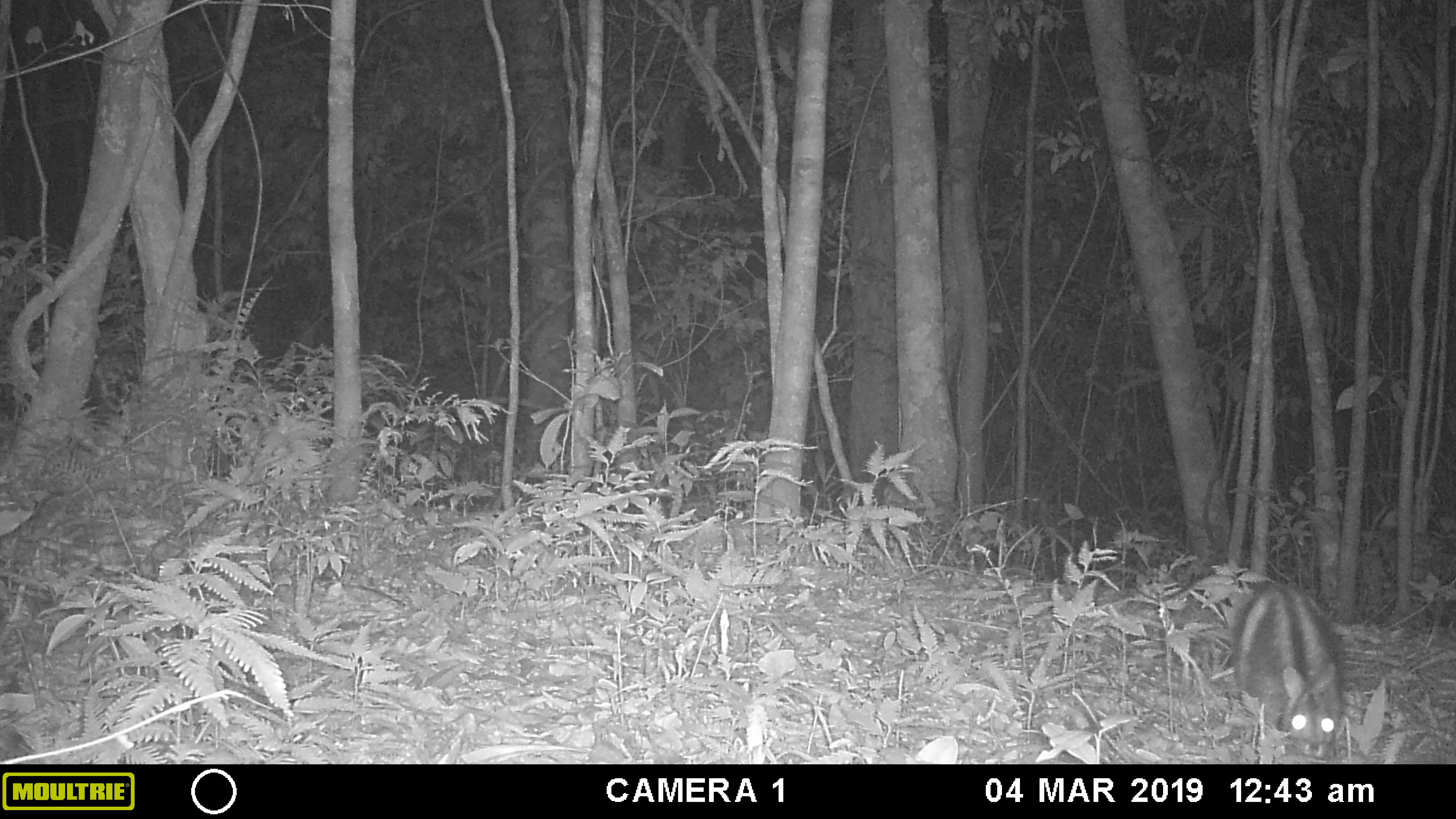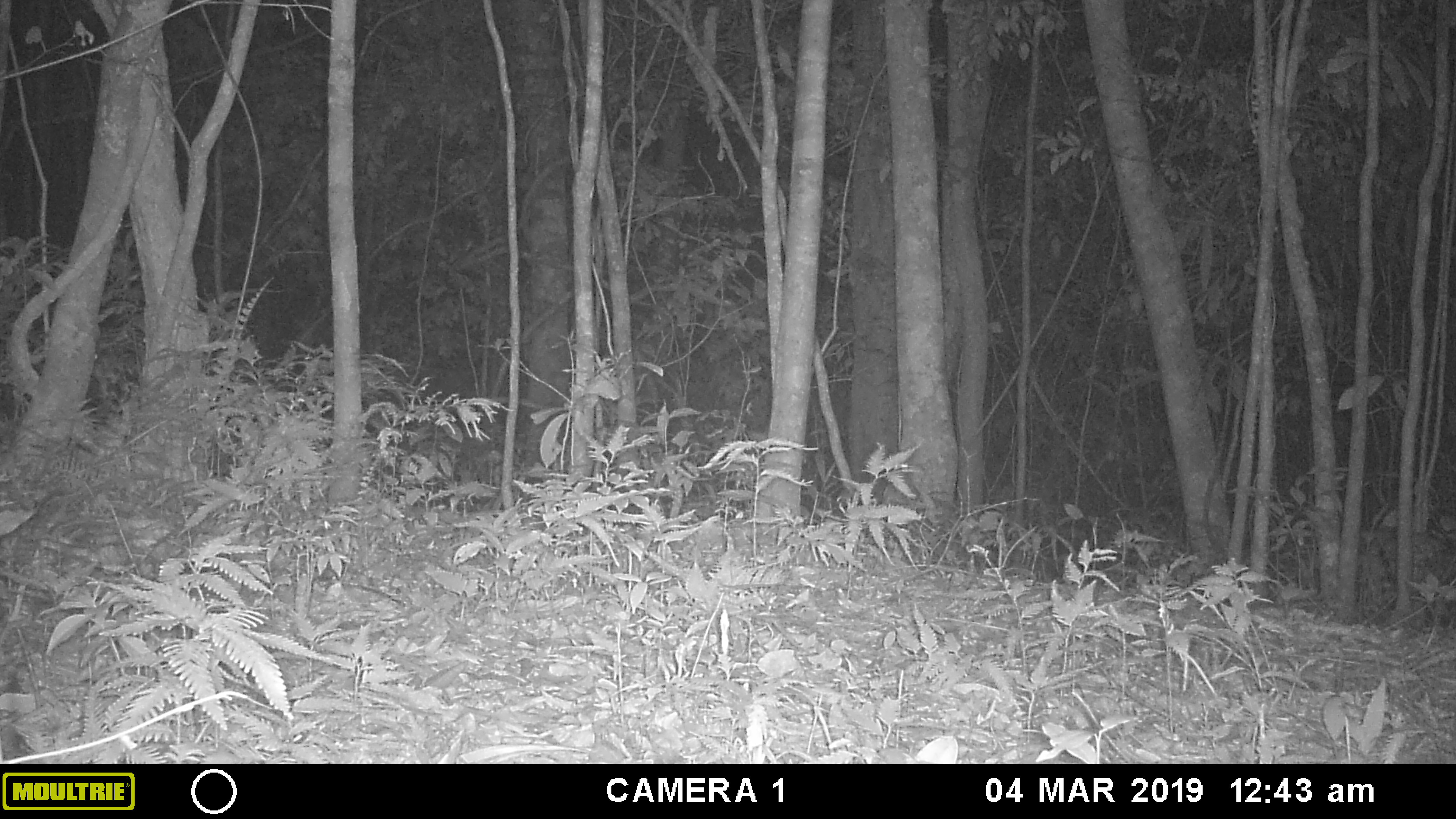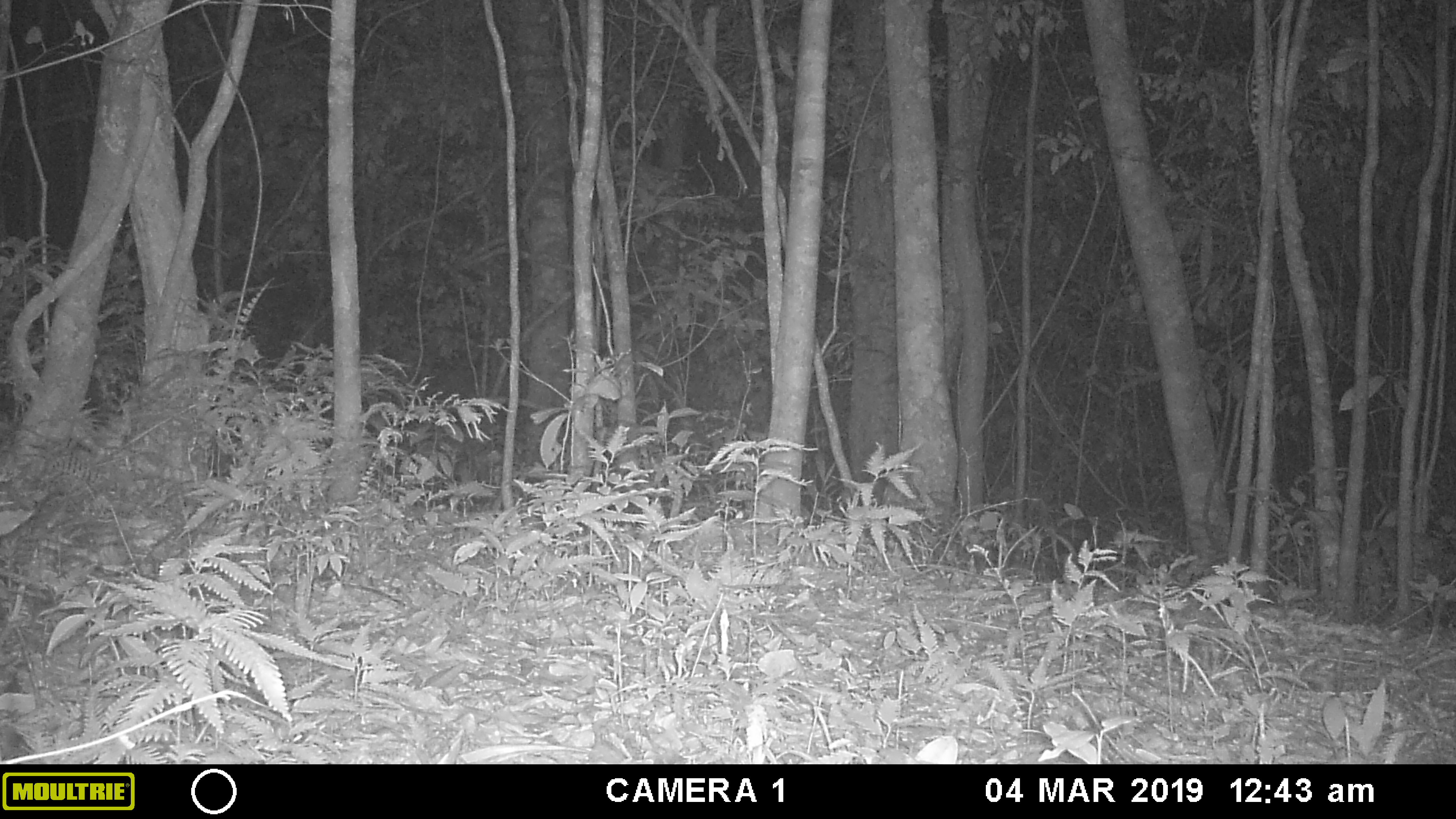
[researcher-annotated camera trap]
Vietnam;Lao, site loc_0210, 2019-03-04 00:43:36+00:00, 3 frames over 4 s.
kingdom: Animalia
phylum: Chordata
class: Mammalia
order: Lagomorpha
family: Leporidae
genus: Nesolagus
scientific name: Nesolagus timminsi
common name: annamite striped rabbit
Annamite striped rabbit (Nesolagus timminsi). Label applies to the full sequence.